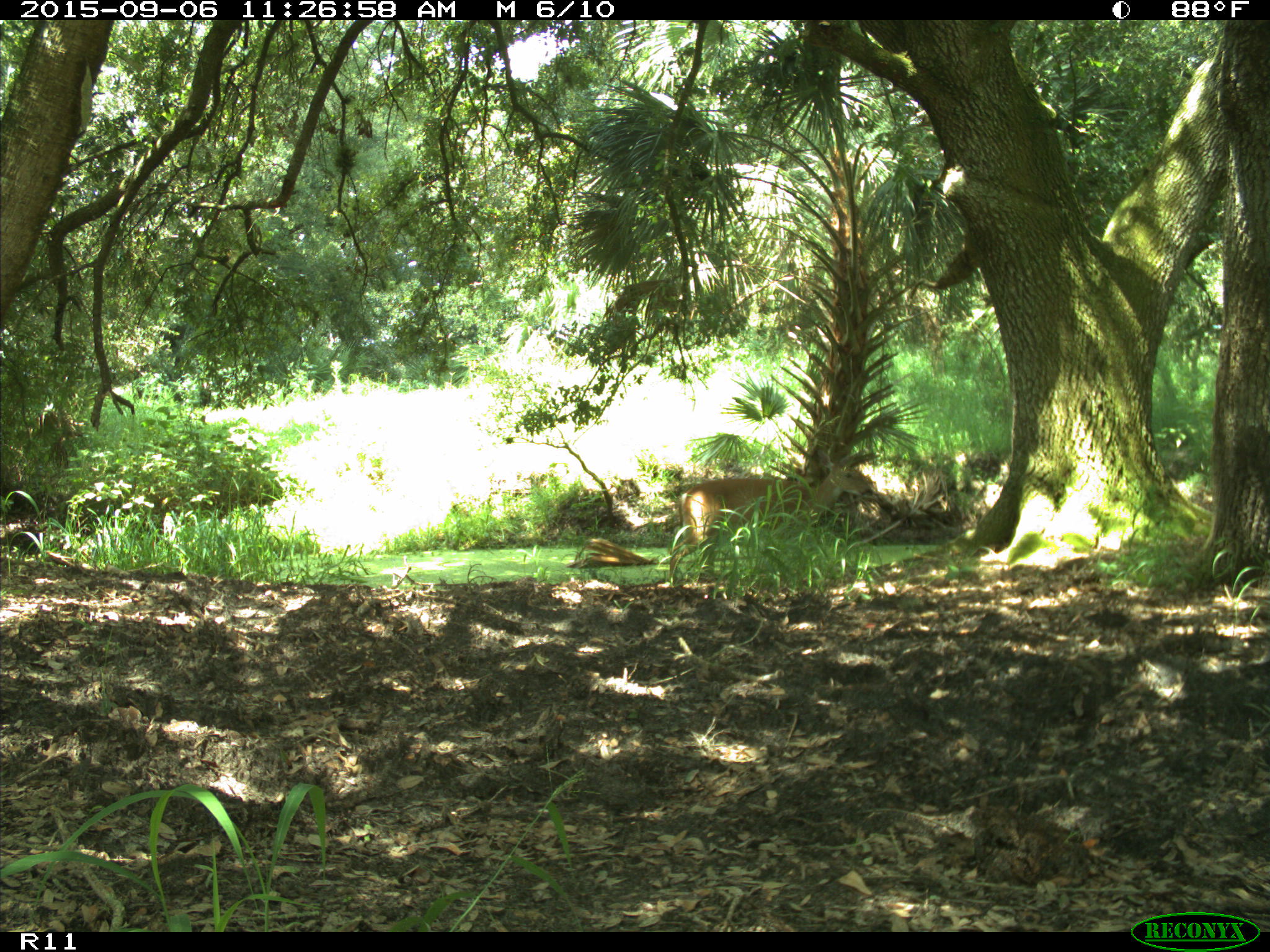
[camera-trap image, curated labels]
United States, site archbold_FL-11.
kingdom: Animalia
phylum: Chordata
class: Mammalia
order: Artiodactyla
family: Cervidae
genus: Odocoileus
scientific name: Odocoileus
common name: deer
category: unidentified deer